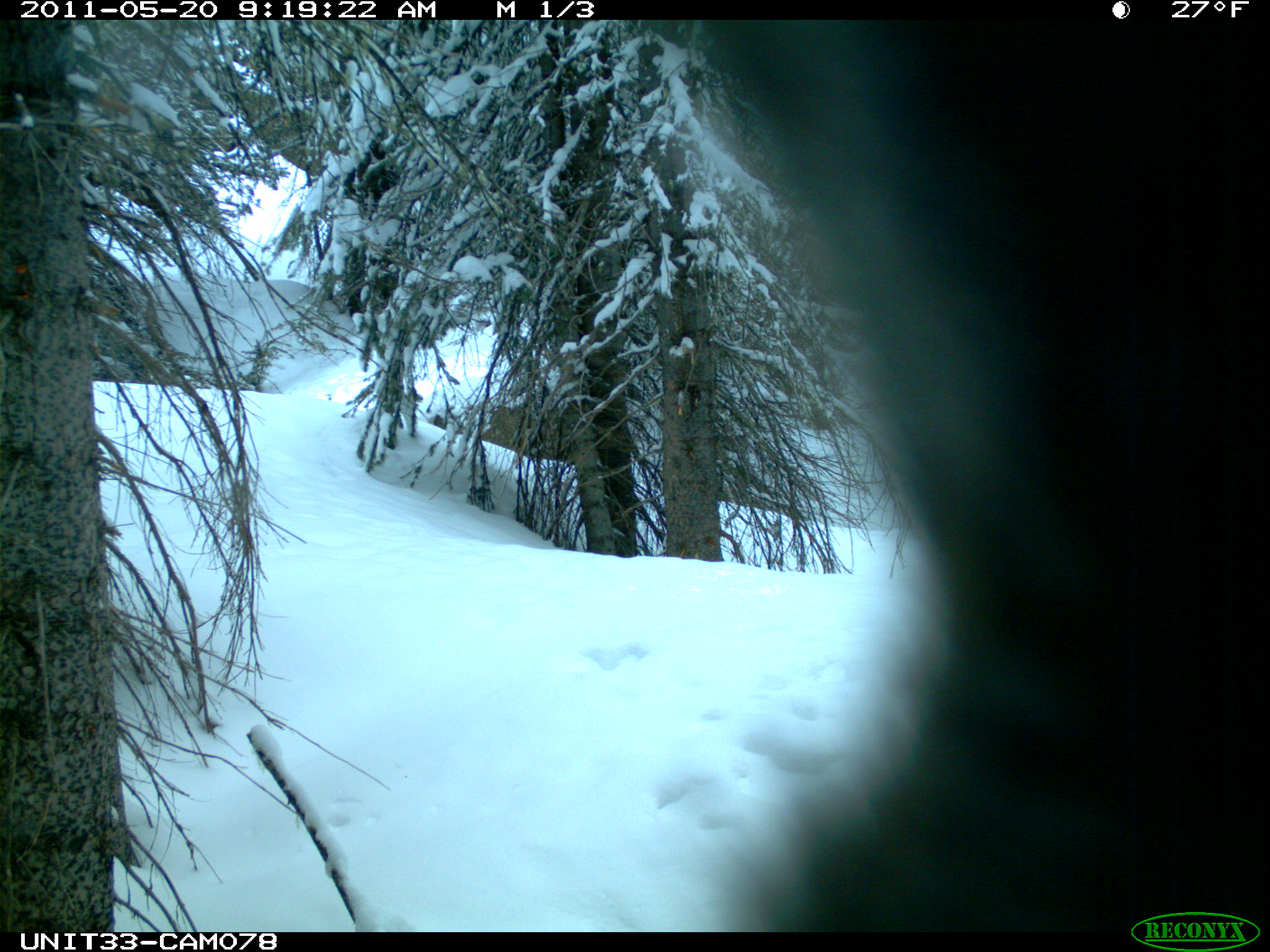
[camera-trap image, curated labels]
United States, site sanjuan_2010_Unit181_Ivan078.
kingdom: Animalia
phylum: Chordata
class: Aves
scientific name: Aves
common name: birds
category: unidentified bird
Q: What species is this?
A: Unidentified bird (birds) (Aves).